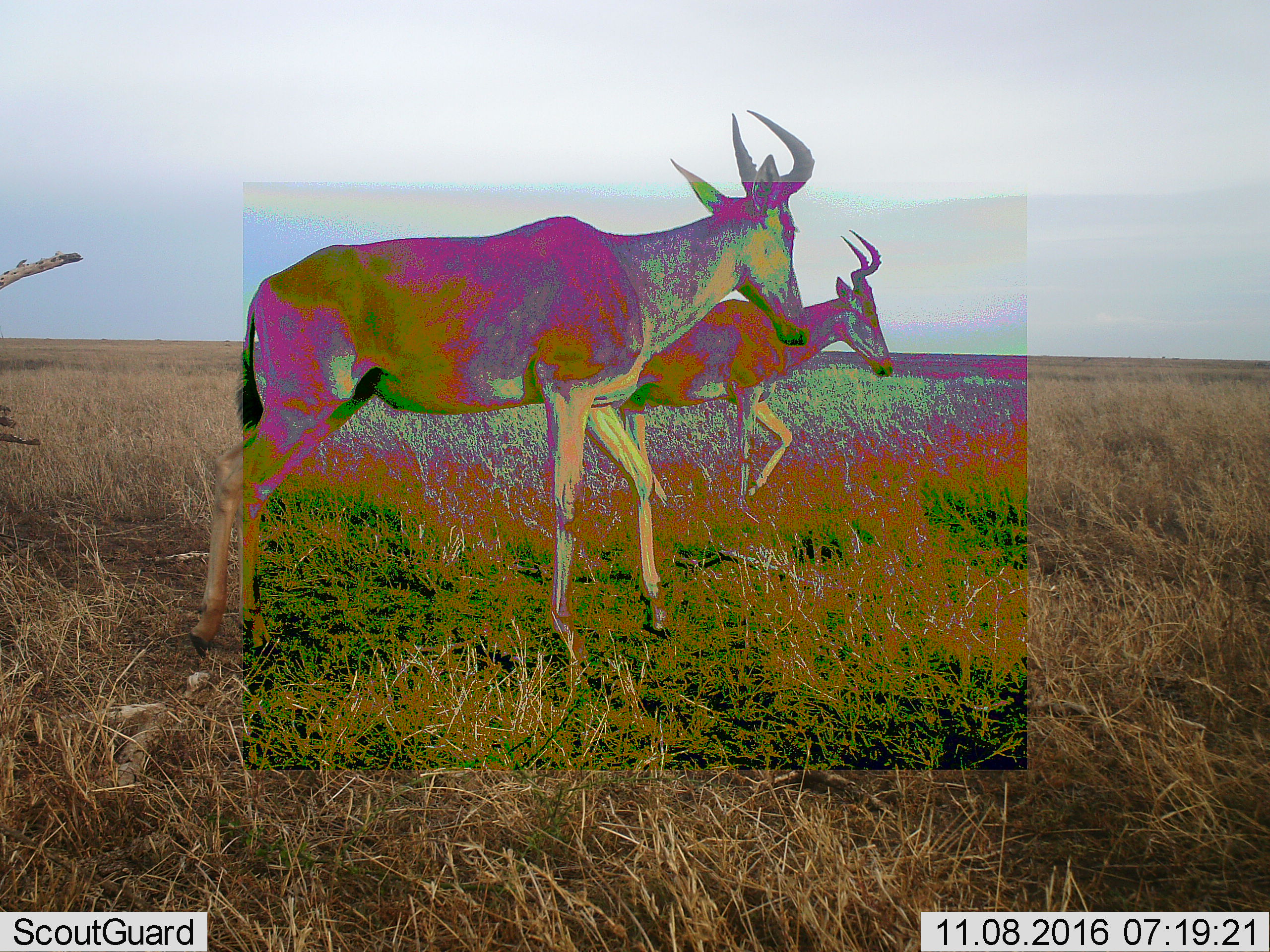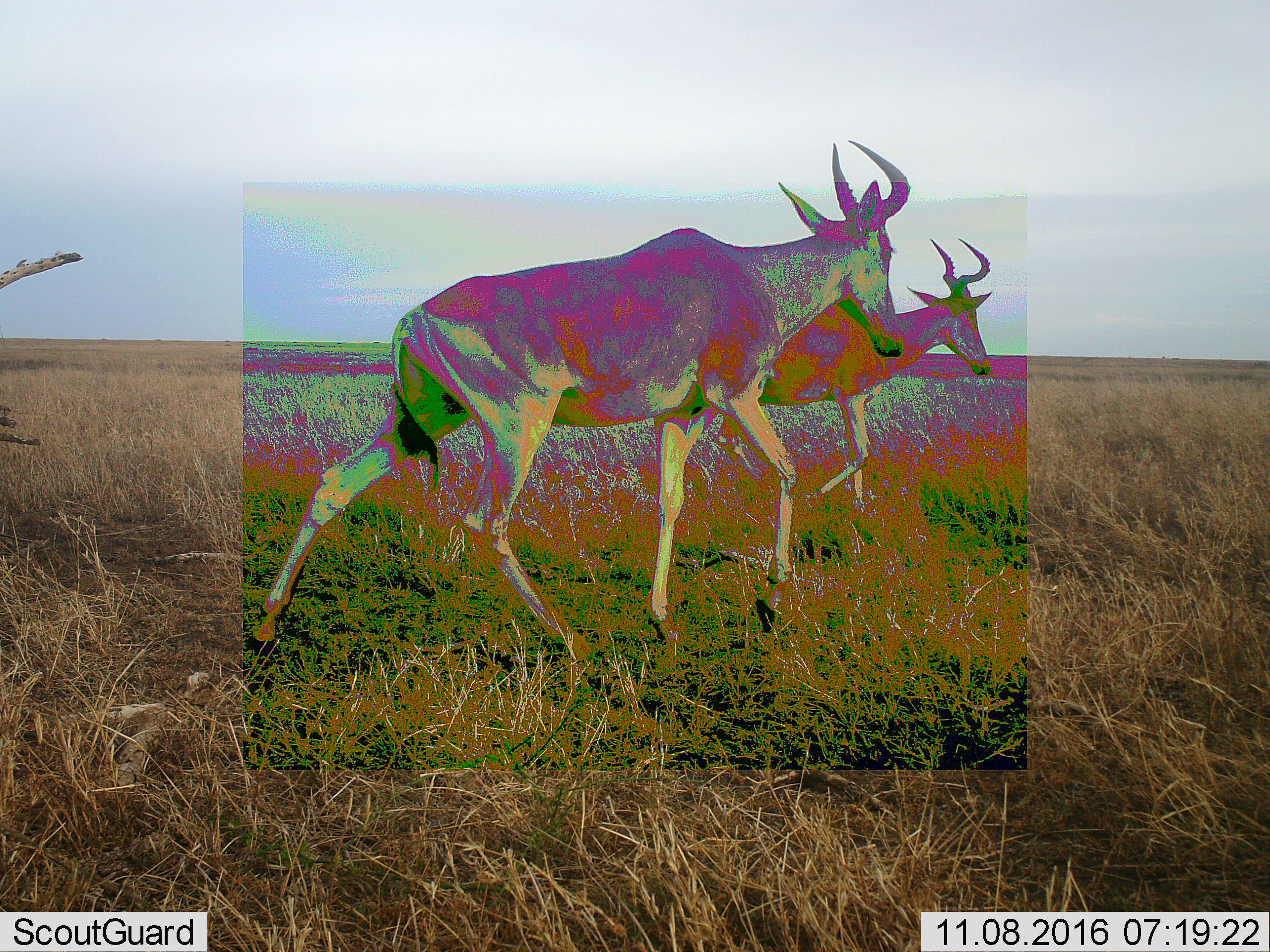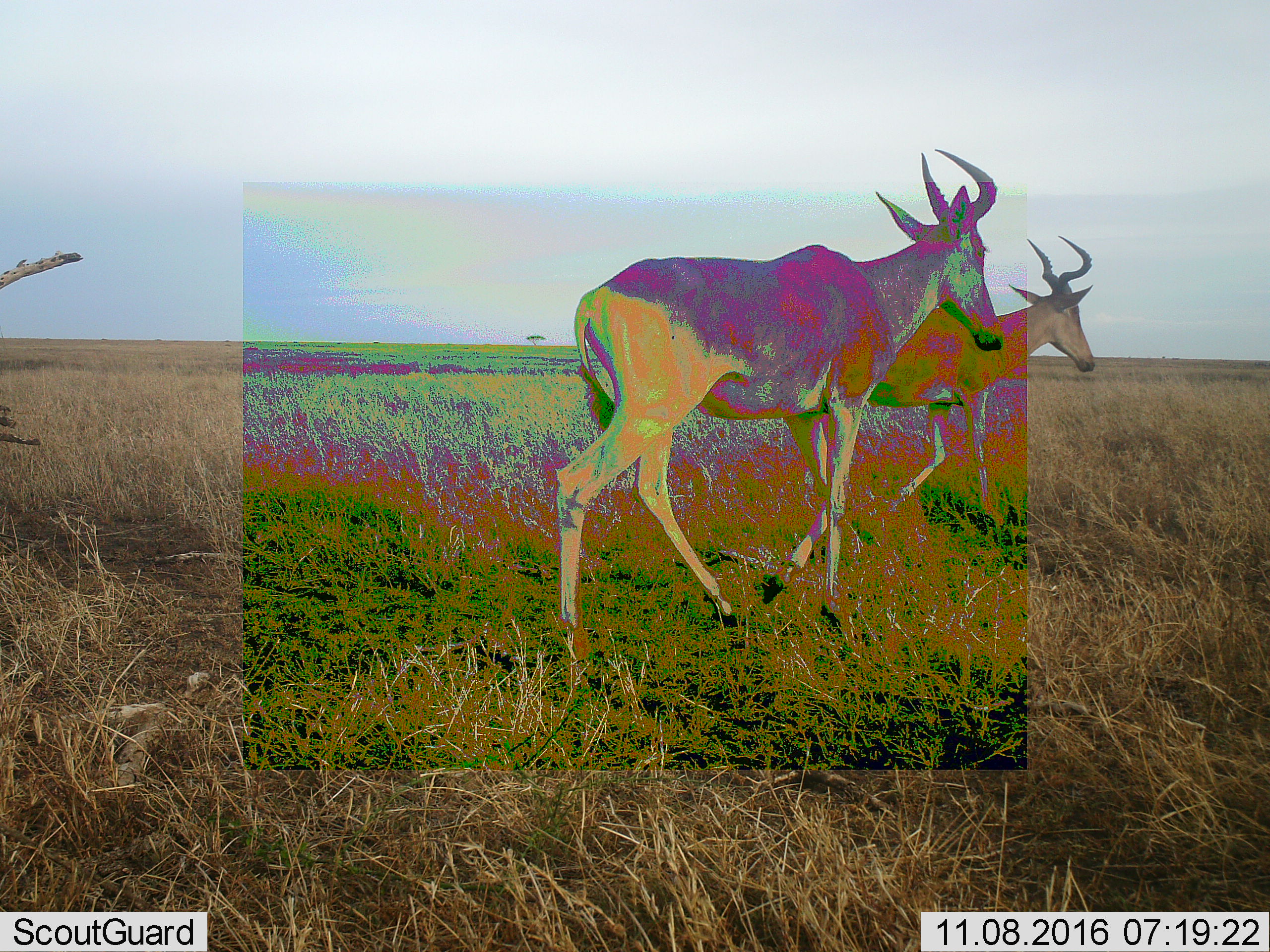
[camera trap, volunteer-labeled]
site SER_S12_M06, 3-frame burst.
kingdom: Animalia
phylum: Chordata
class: Mammalia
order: Artiodactyla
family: Bovidae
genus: Alcelaphus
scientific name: Alcelaphus buselaphus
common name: hartebeest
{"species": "hartebeest (Alcelaphus buselaphus)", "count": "2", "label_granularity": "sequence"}